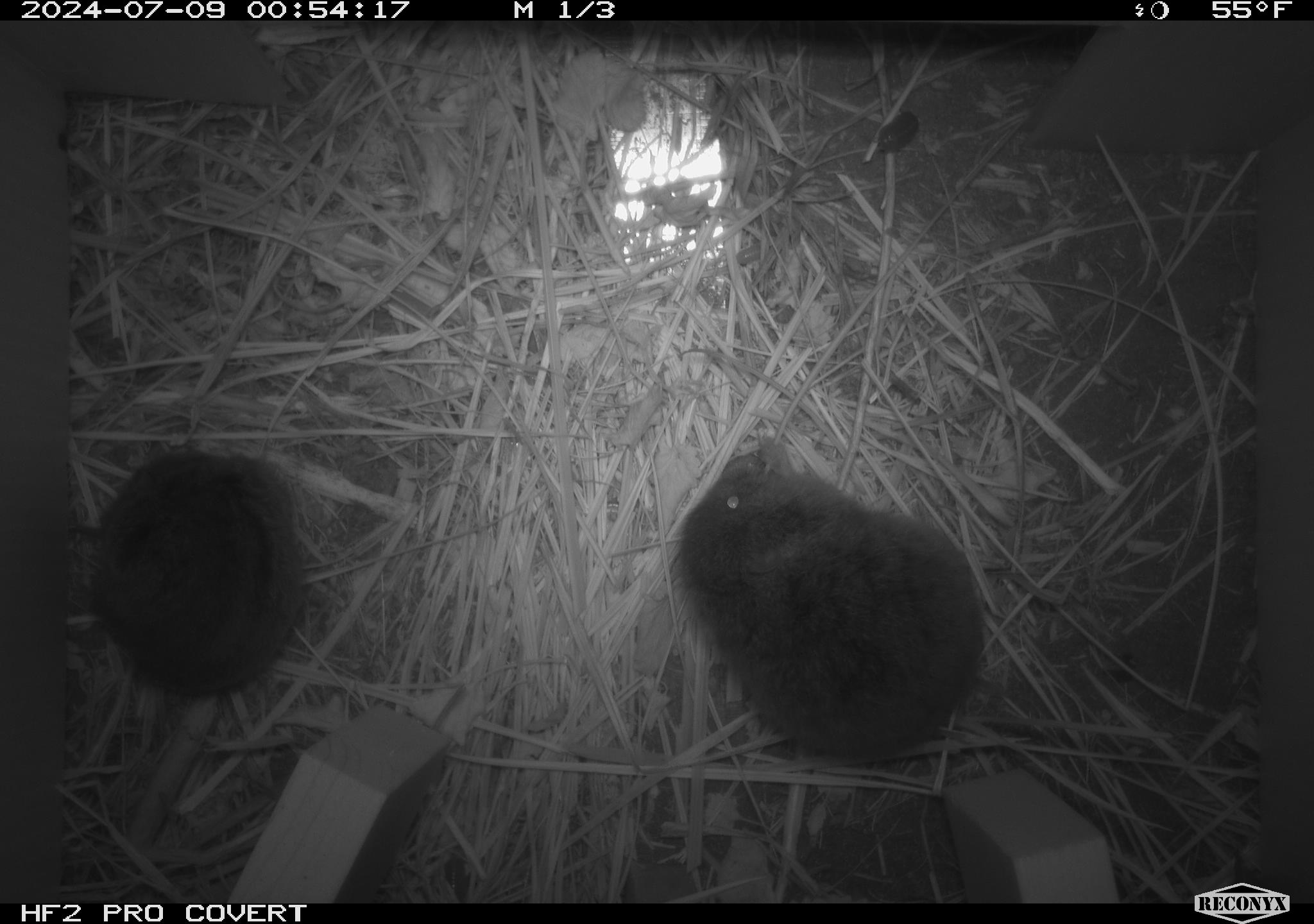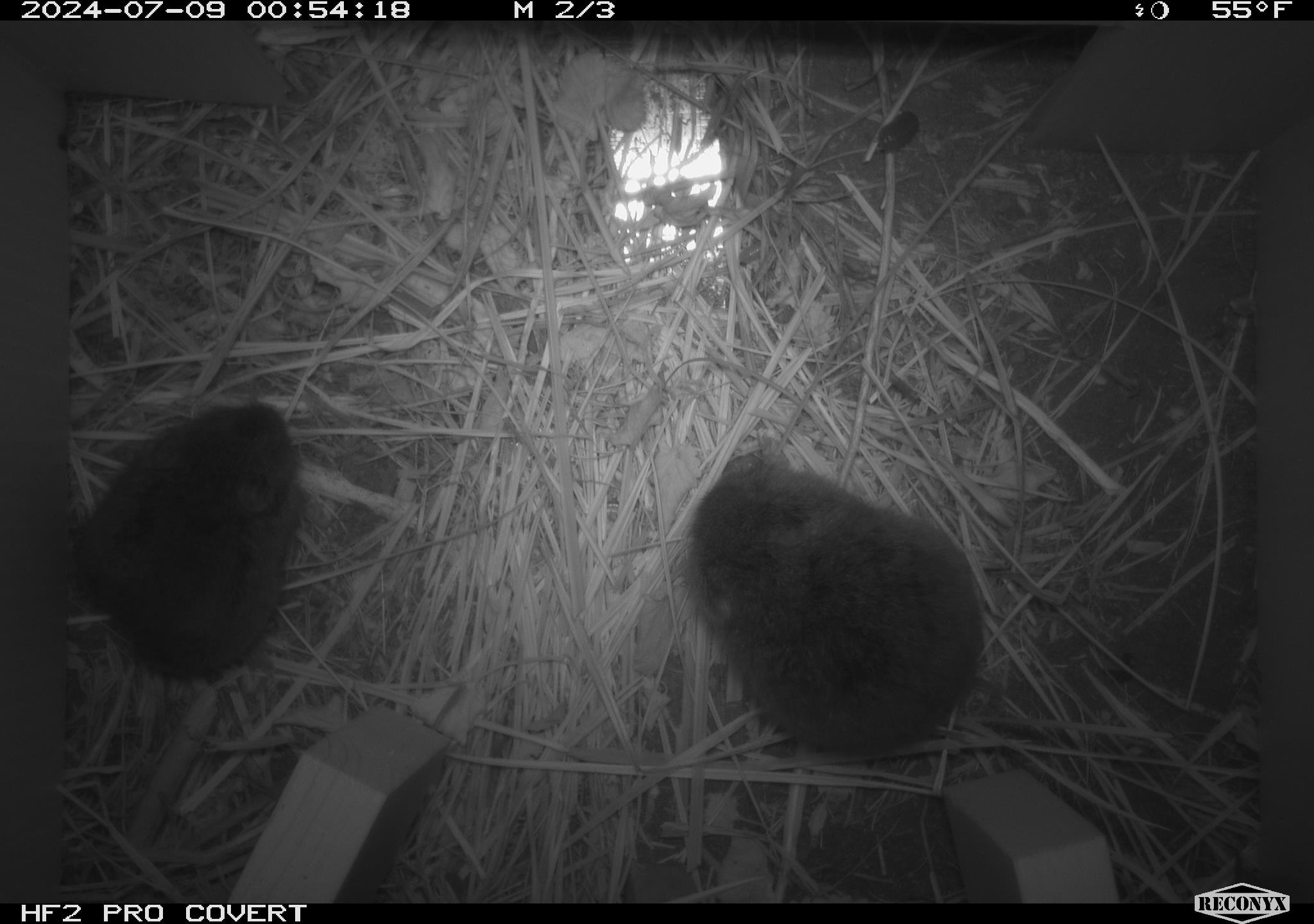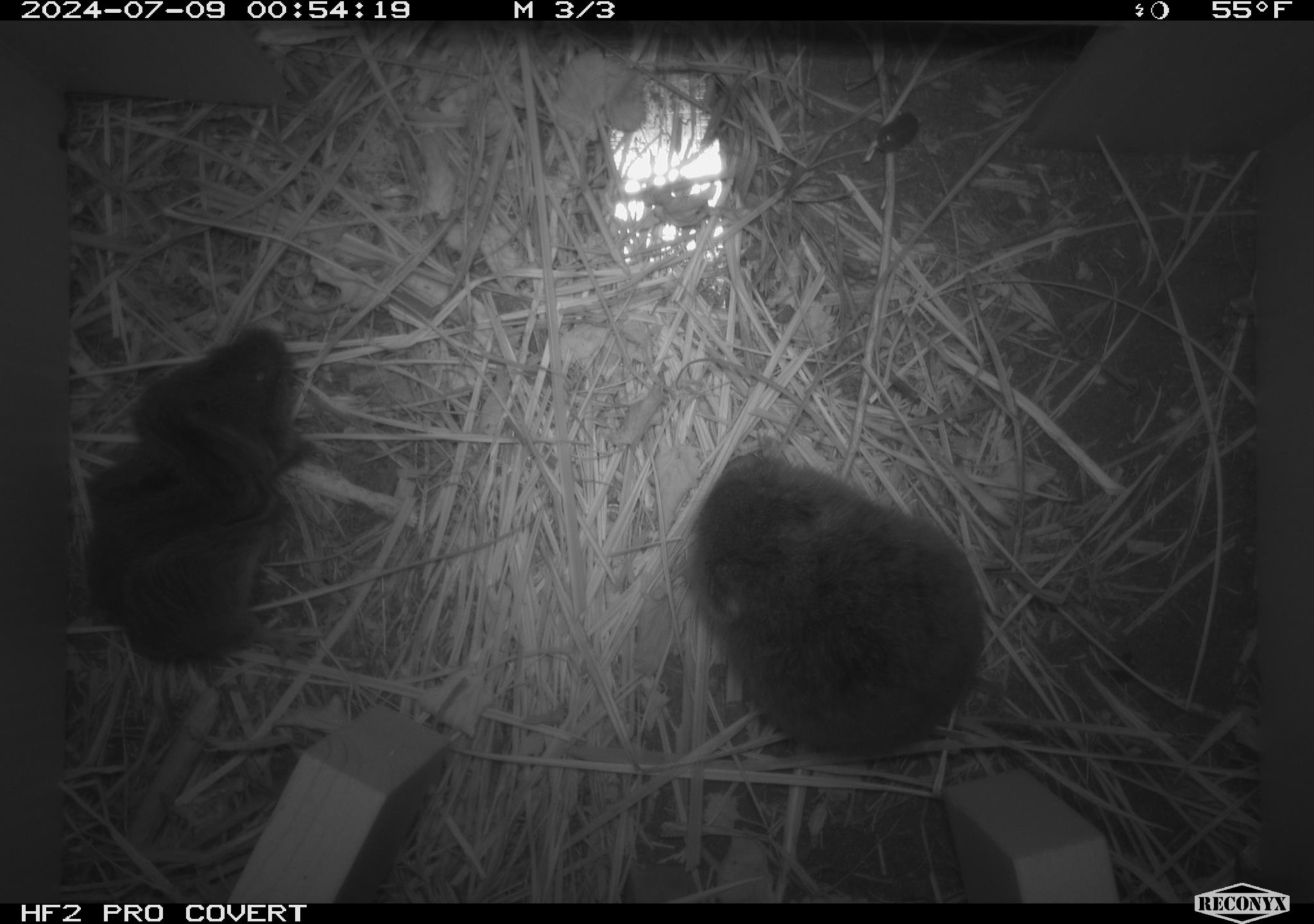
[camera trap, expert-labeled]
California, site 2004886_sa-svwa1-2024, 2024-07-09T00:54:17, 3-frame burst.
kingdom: Animalia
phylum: Chordata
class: Mammalia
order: Rodentia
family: Cricetidae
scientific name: Arvicolinae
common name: voles, lemmings, and muskrats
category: arvicolinae subfamily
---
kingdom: Animalia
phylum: Arthropoda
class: Malacostraca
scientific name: Malacostraca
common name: amphipods, crabs, isopods, krill, lobsters and shrimps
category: malacostracan